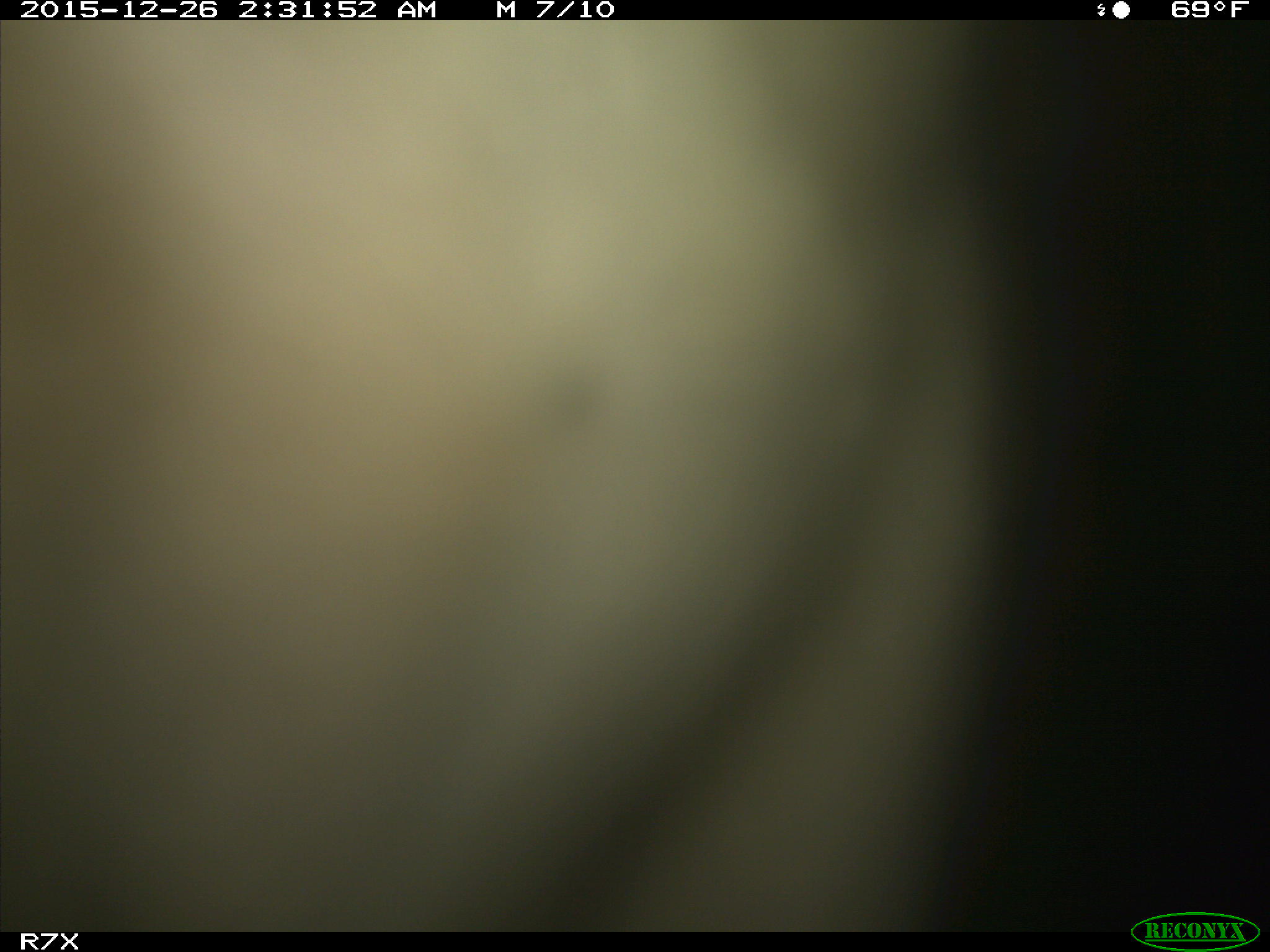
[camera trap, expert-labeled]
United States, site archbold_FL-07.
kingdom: Animalia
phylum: Chordata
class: Mammalia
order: Artiodactyla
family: Bovidae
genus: Bos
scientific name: Bos taurus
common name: domestic cow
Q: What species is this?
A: Bos taurus (domestic cow).